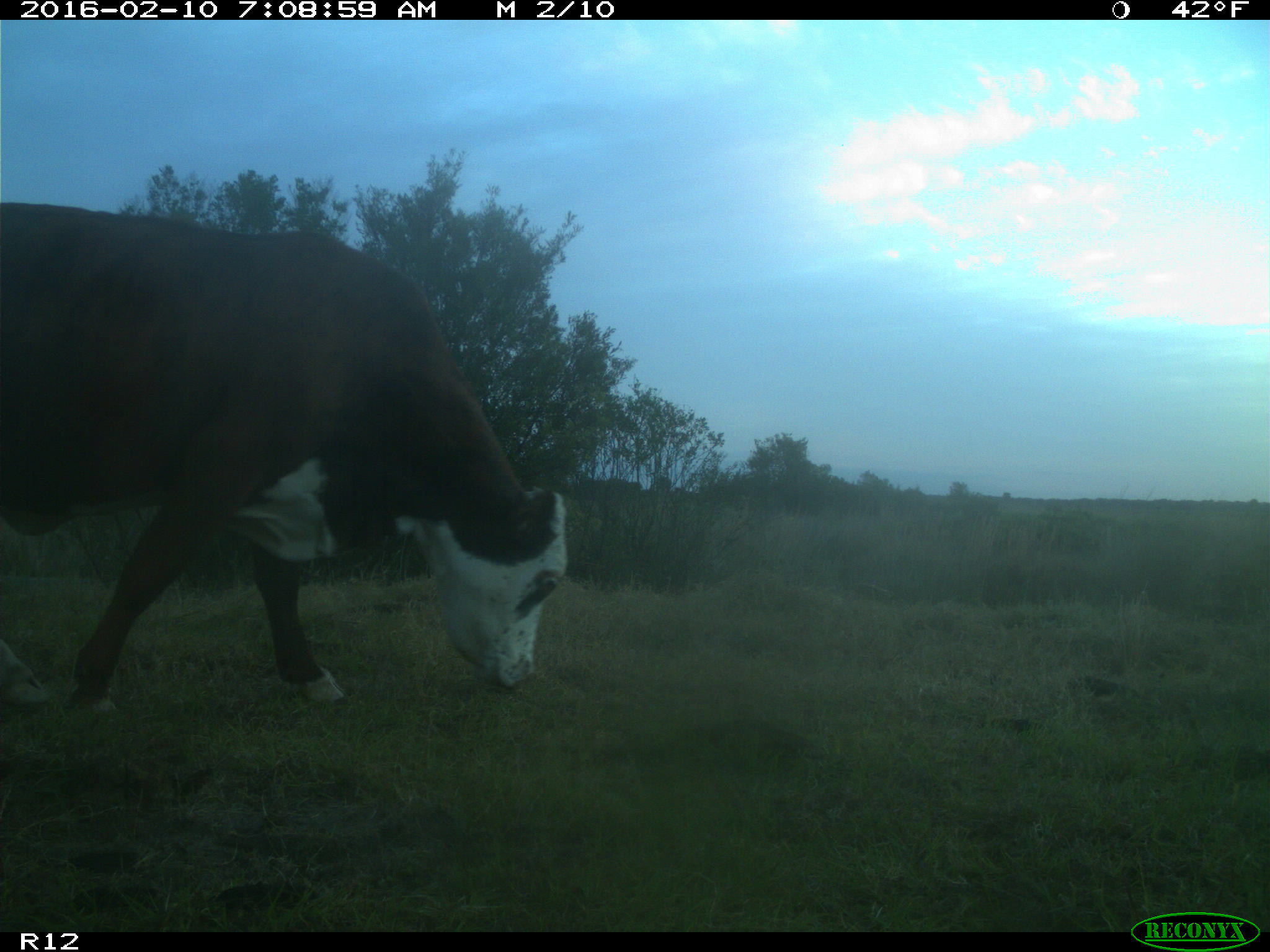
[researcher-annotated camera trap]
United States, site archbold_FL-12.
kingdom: Animalia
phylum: Chordata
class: Mammalia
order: Artiodactyla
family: Bovidae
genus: Bos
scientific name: Bos taurus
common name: domestic cow